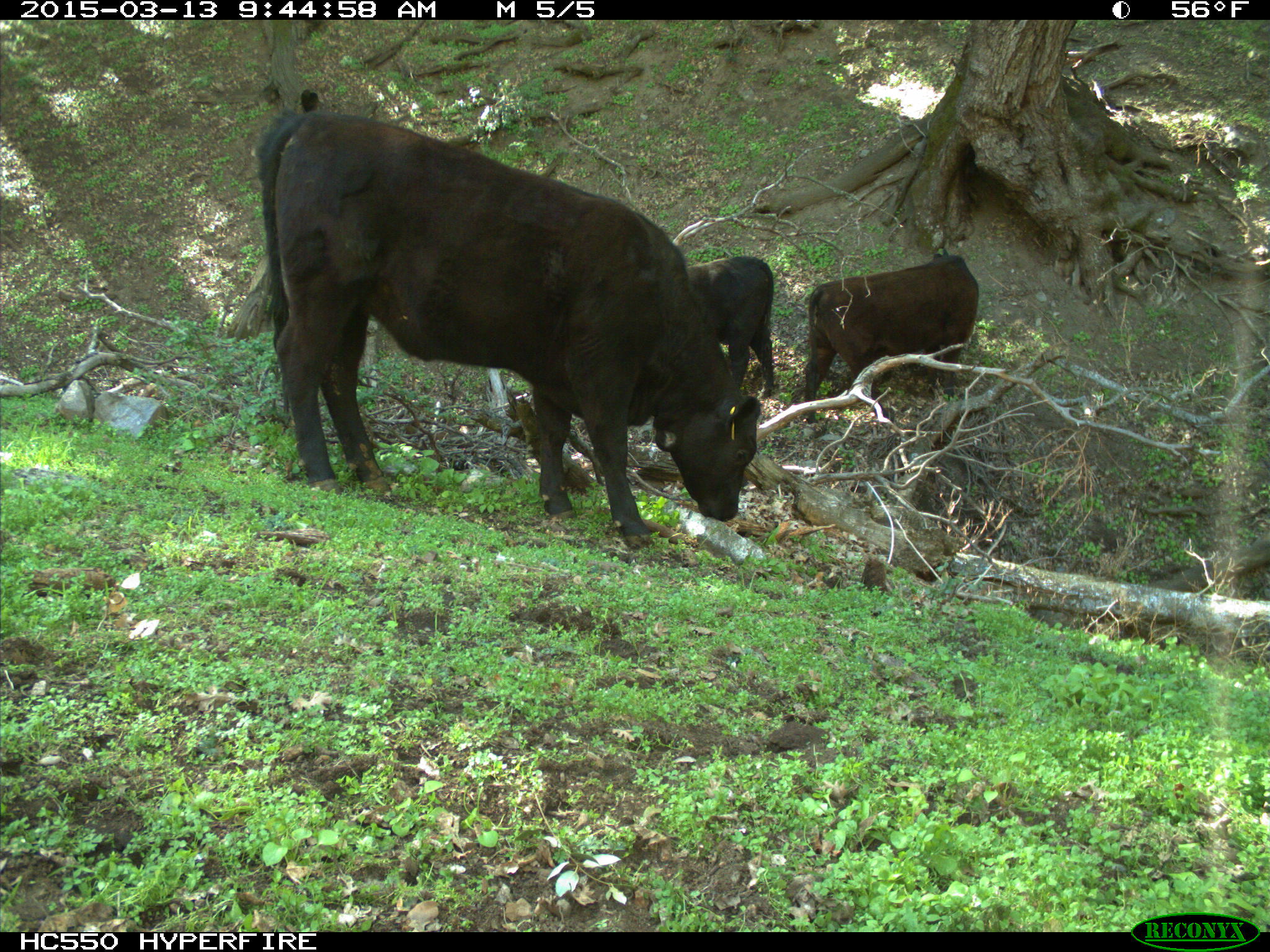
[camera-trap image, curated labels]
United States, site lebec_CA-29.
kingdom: Animalia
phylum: Chordata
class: Mammalia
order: Artiodactyla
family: Bovidae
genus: Bos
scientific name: Bos taurus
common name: domestic cow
Bos taurus (domestic cow).